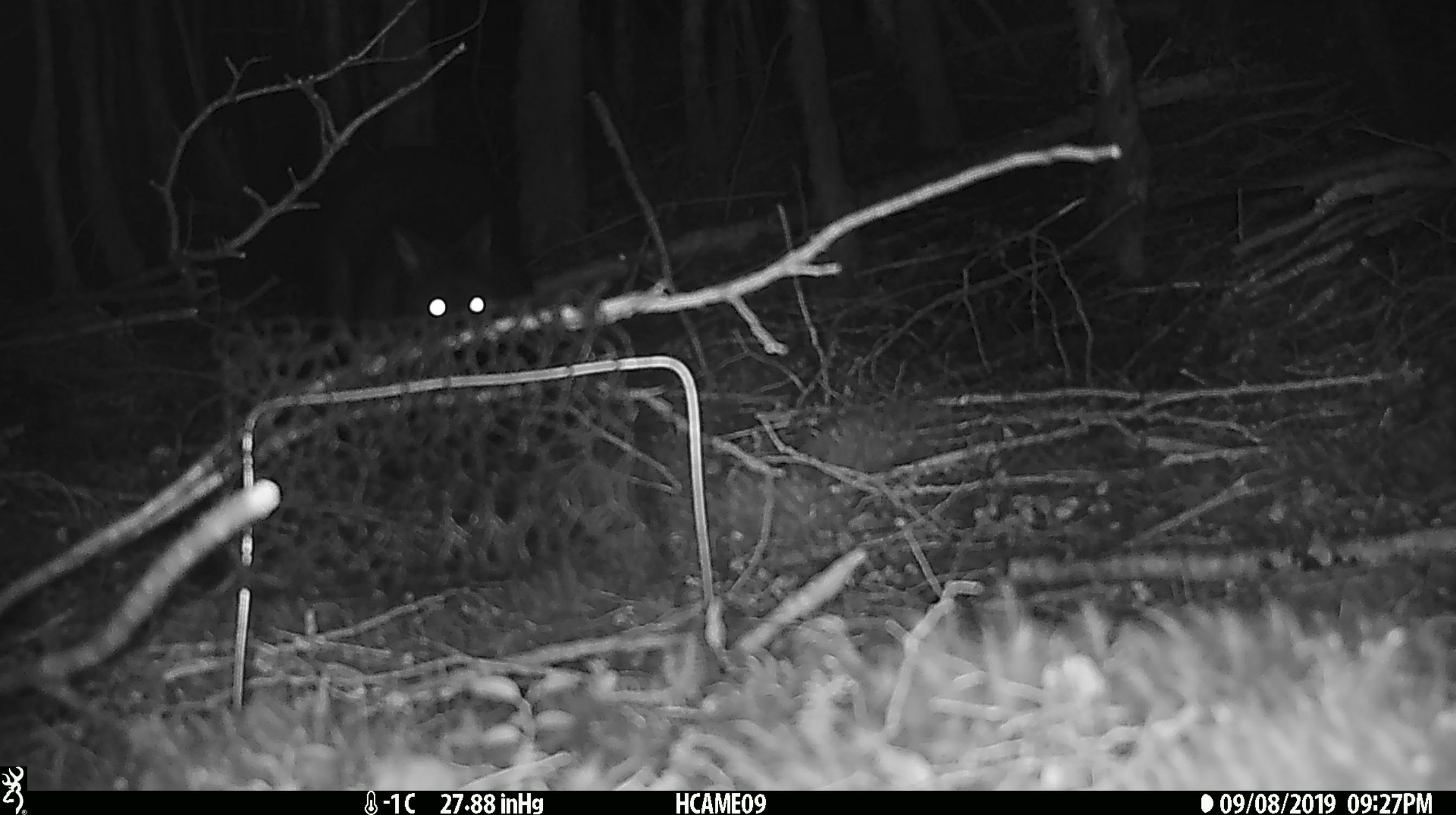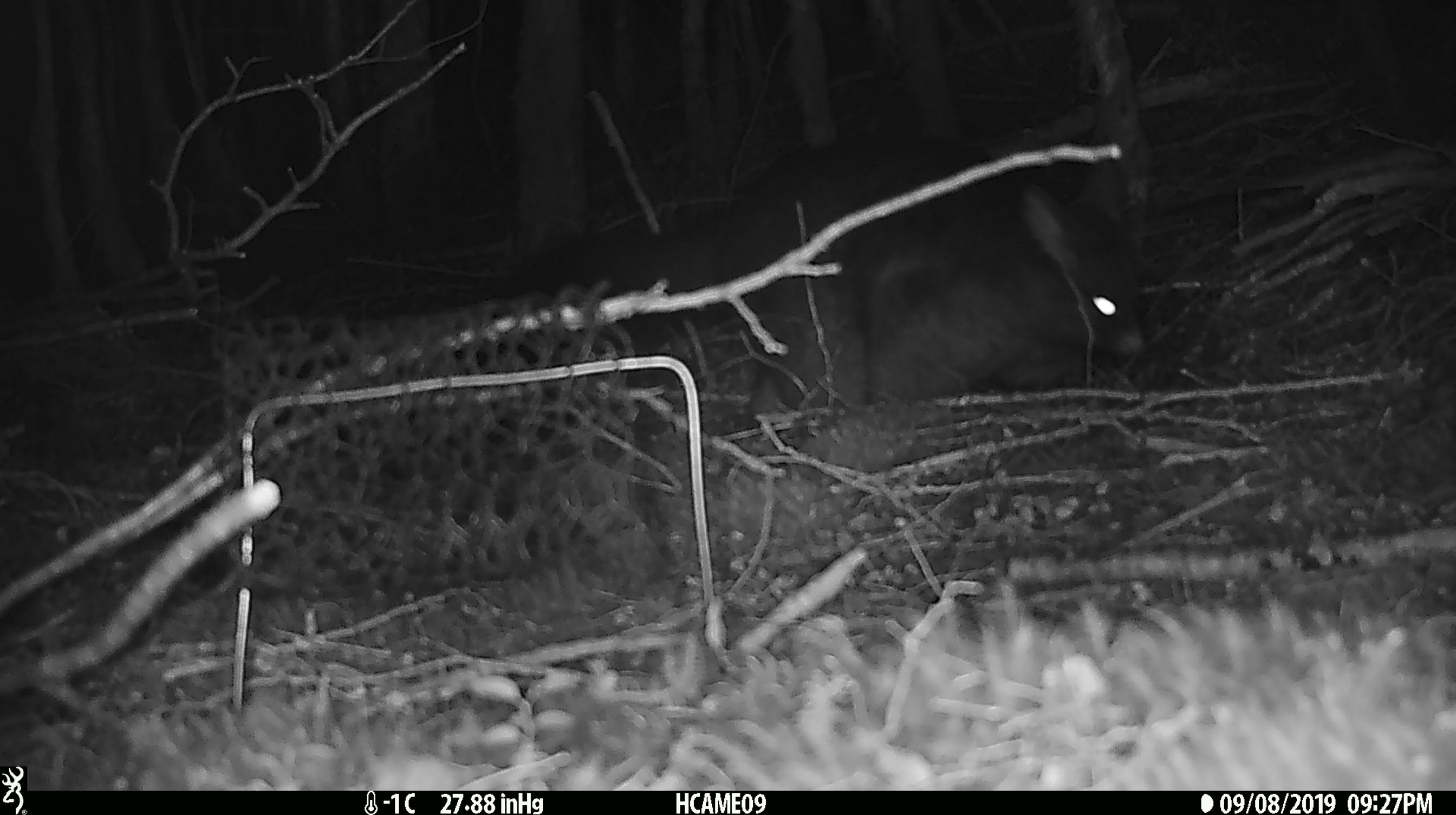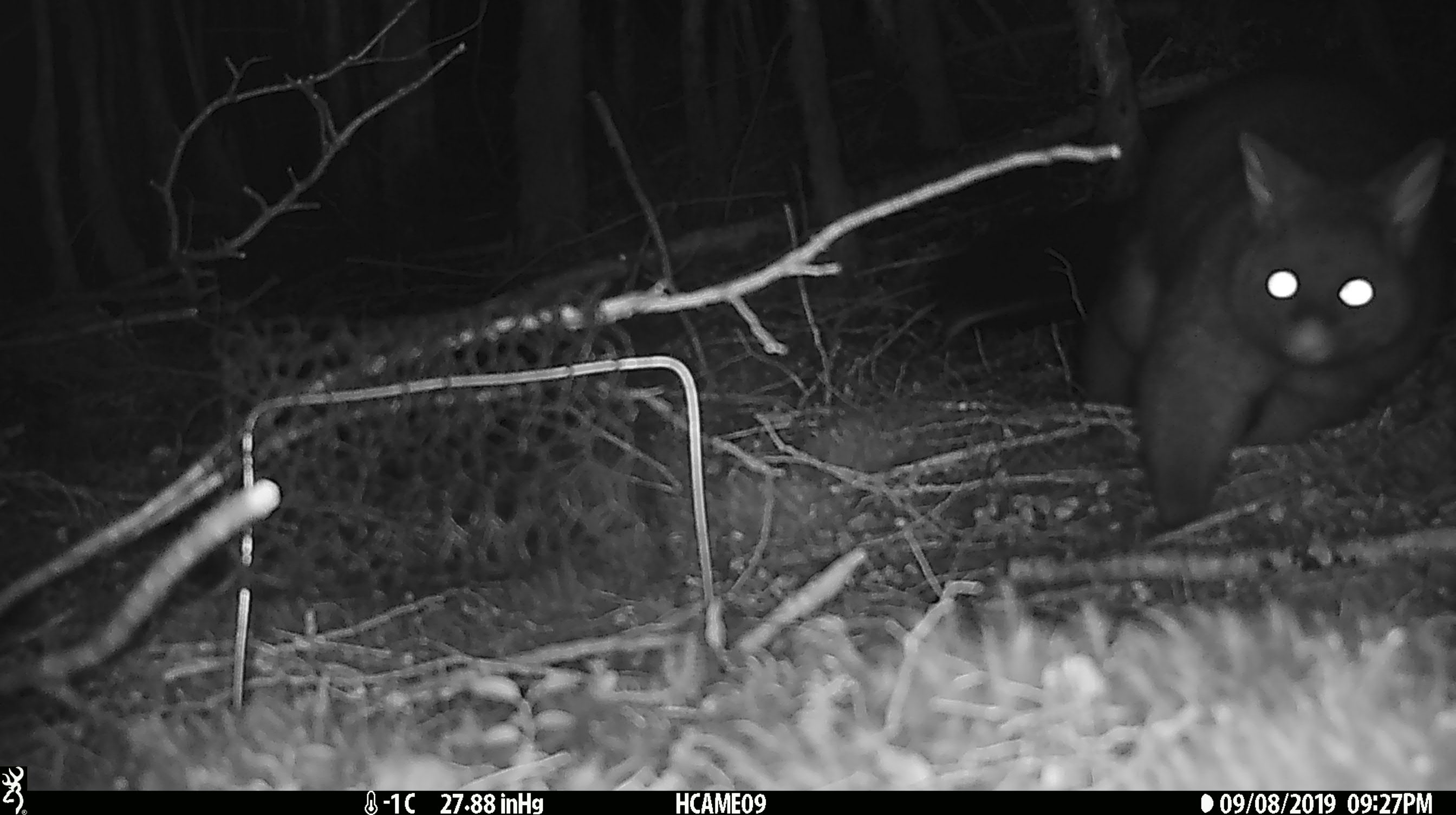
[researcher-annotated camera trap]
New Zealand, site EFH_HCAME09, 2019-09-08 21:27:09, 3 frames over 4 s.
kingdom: Animalia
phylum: Chordata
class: Mammalia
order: Diprotodontia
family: Phalangeridae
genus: Trichosurus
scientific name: Trichosurus vulpecula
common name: common brushtail possum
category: possum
Possum (common brushtail possum) (Trichosurus vulpecula).